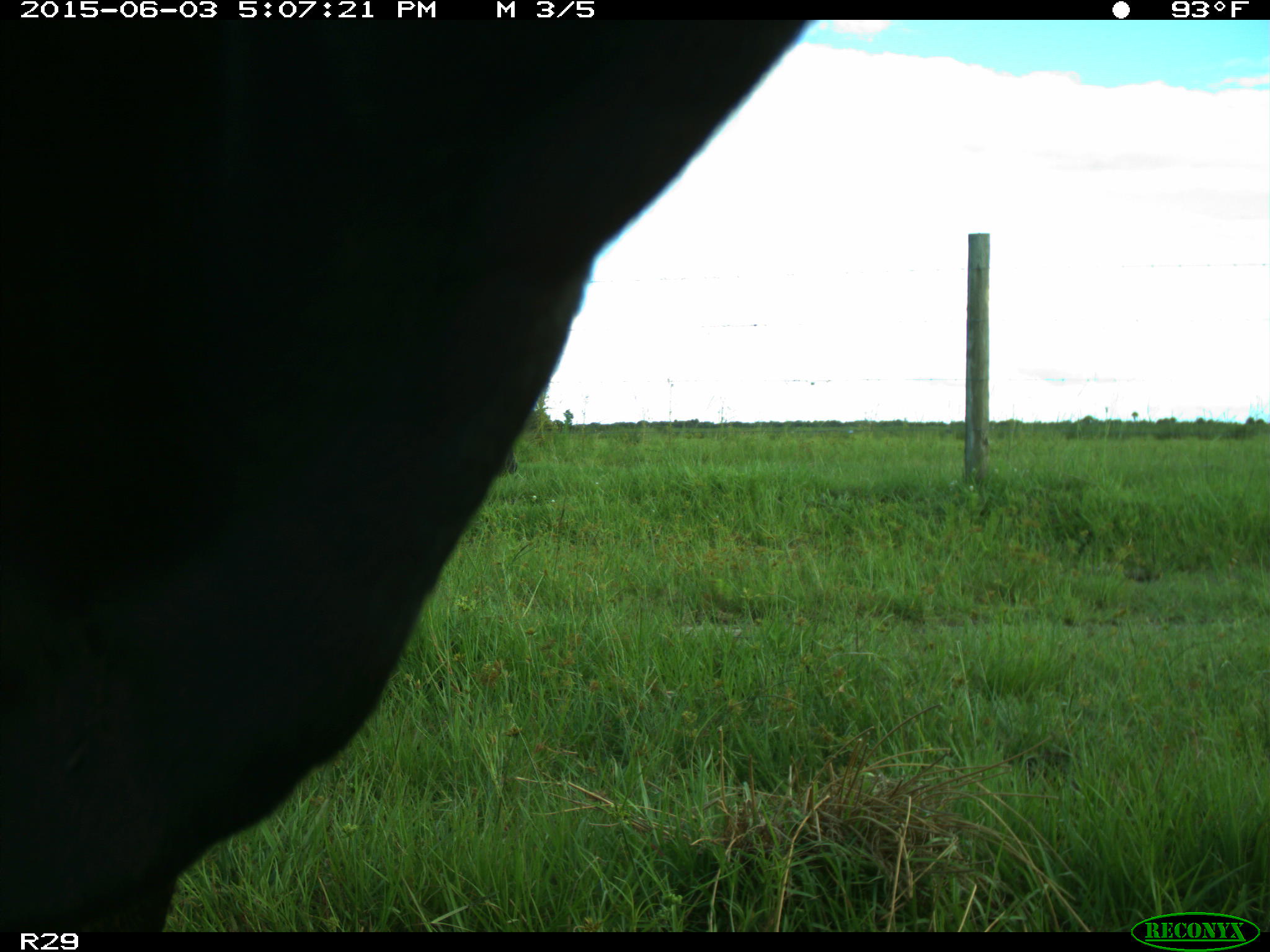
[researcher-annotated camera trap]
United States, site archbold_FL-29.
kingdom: Animalia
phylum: Chordata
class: Mammalia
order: Artiodactyla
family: Bovidae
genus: Bos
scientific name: Bos taurus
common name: domestic cow